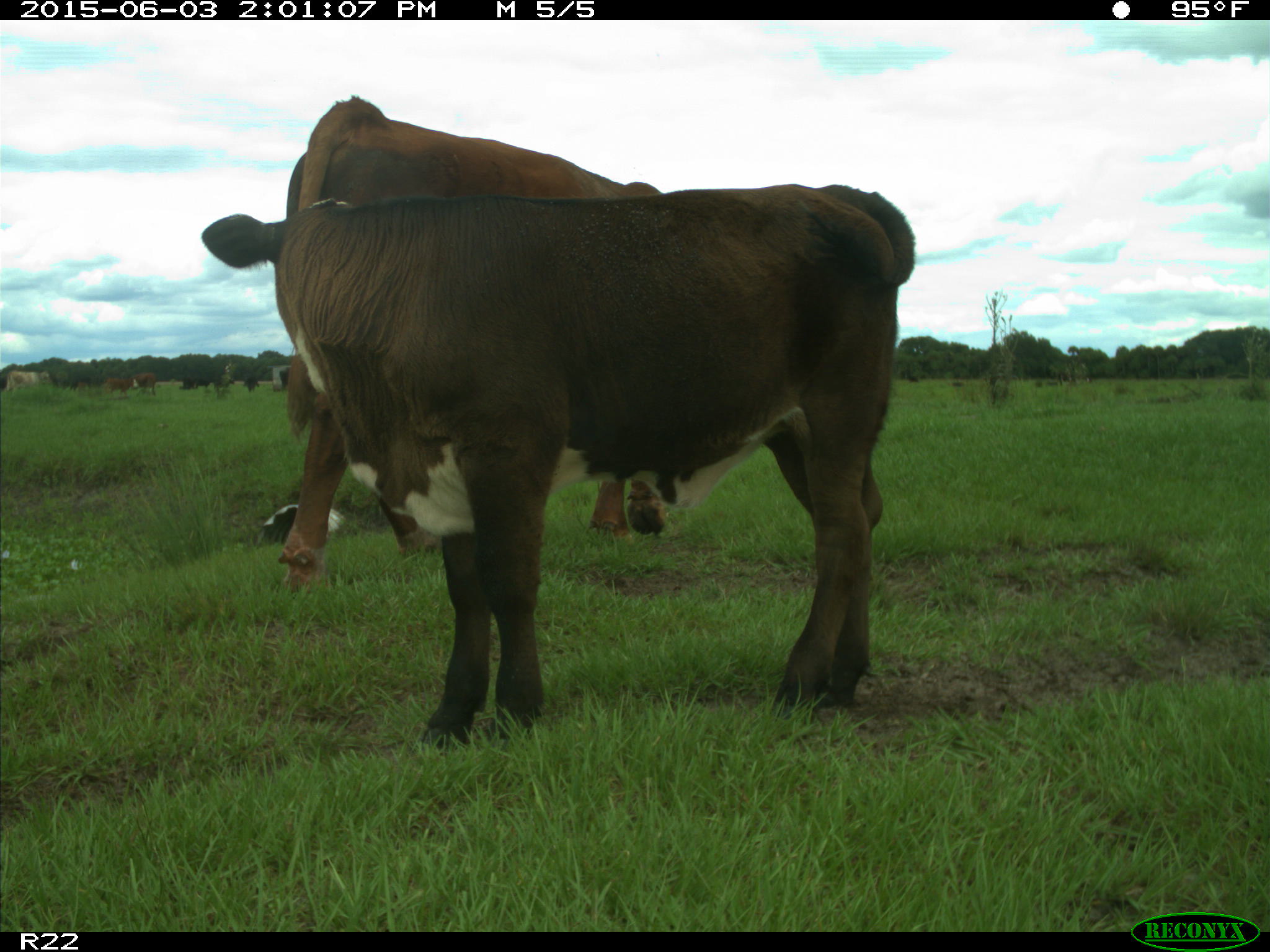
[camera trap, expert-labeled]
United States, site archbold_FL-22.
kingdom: Animalia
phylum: Chordata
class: Mammalia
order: Artiodactyla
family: Bovidae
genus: Bos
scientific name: Bos taurus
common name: domestic cow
Bos taurus (domestic cow).